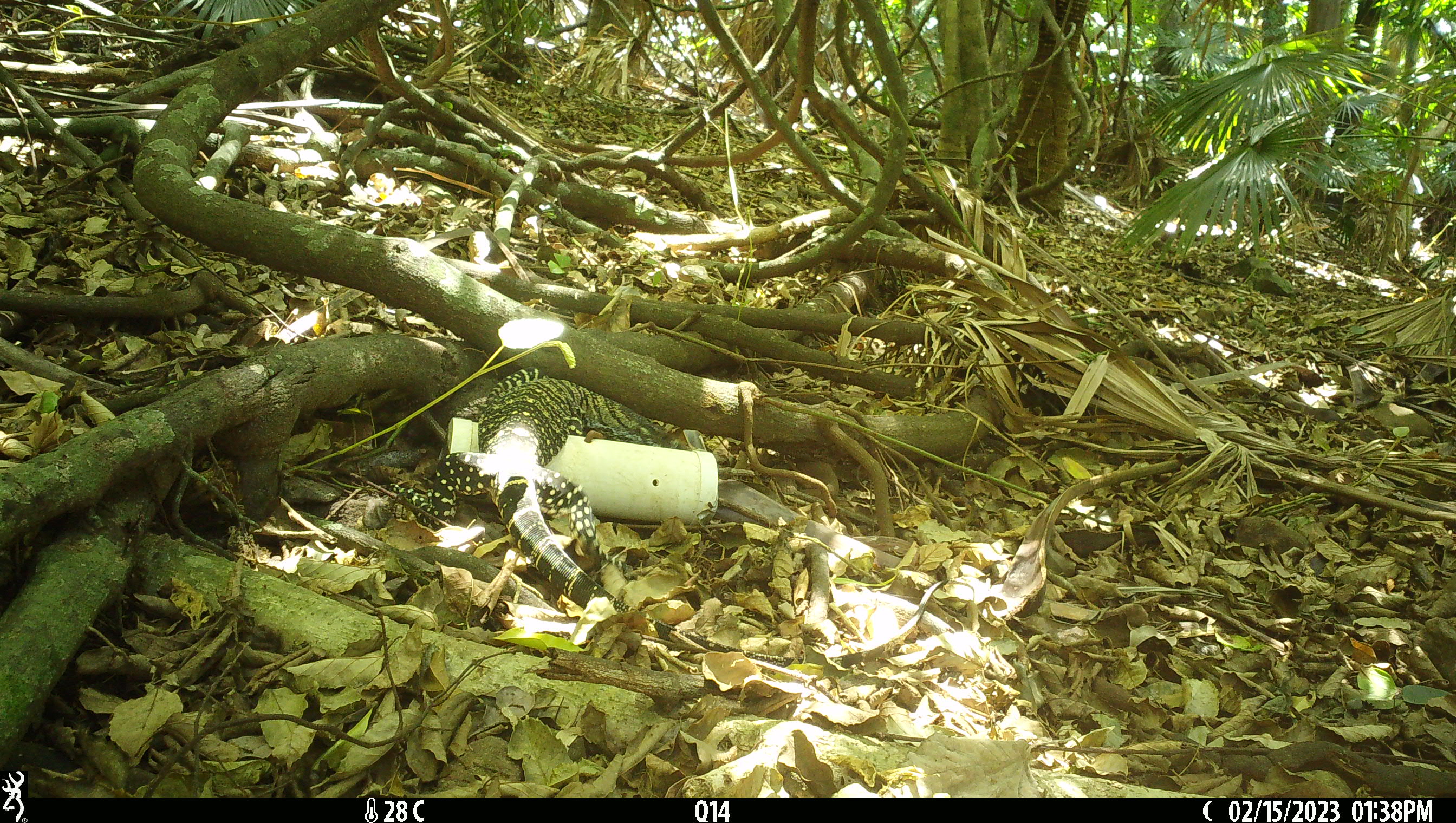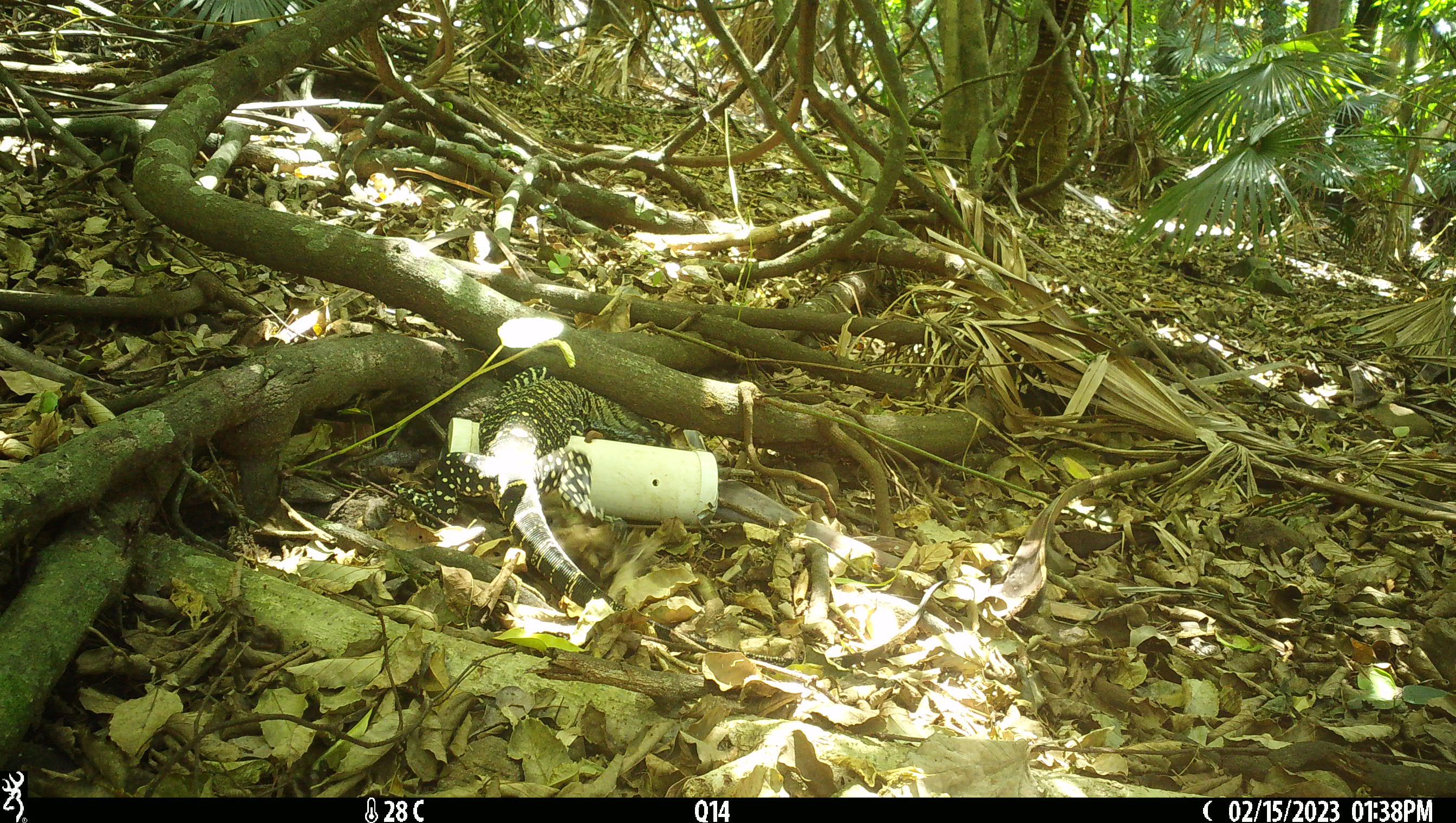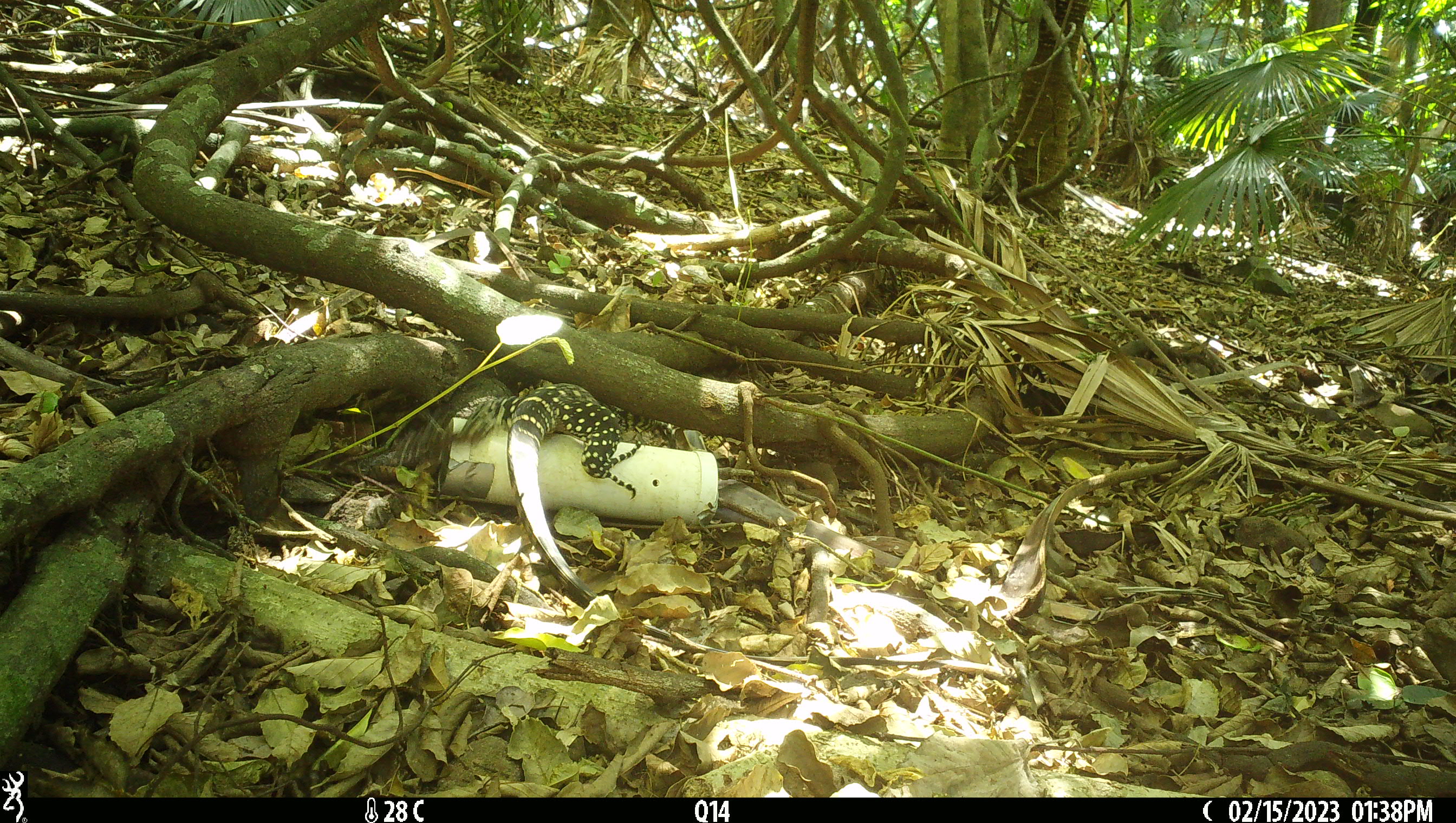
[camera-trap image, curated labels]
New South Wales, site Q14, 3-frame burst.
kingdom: Animalia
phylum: Chordata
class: Reptilia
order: Squamata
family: Varanidae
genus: Varanus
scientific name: Varanus varius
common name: lace monitor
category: goanna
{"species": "goanna (lace monitor) (Varanus varius)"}